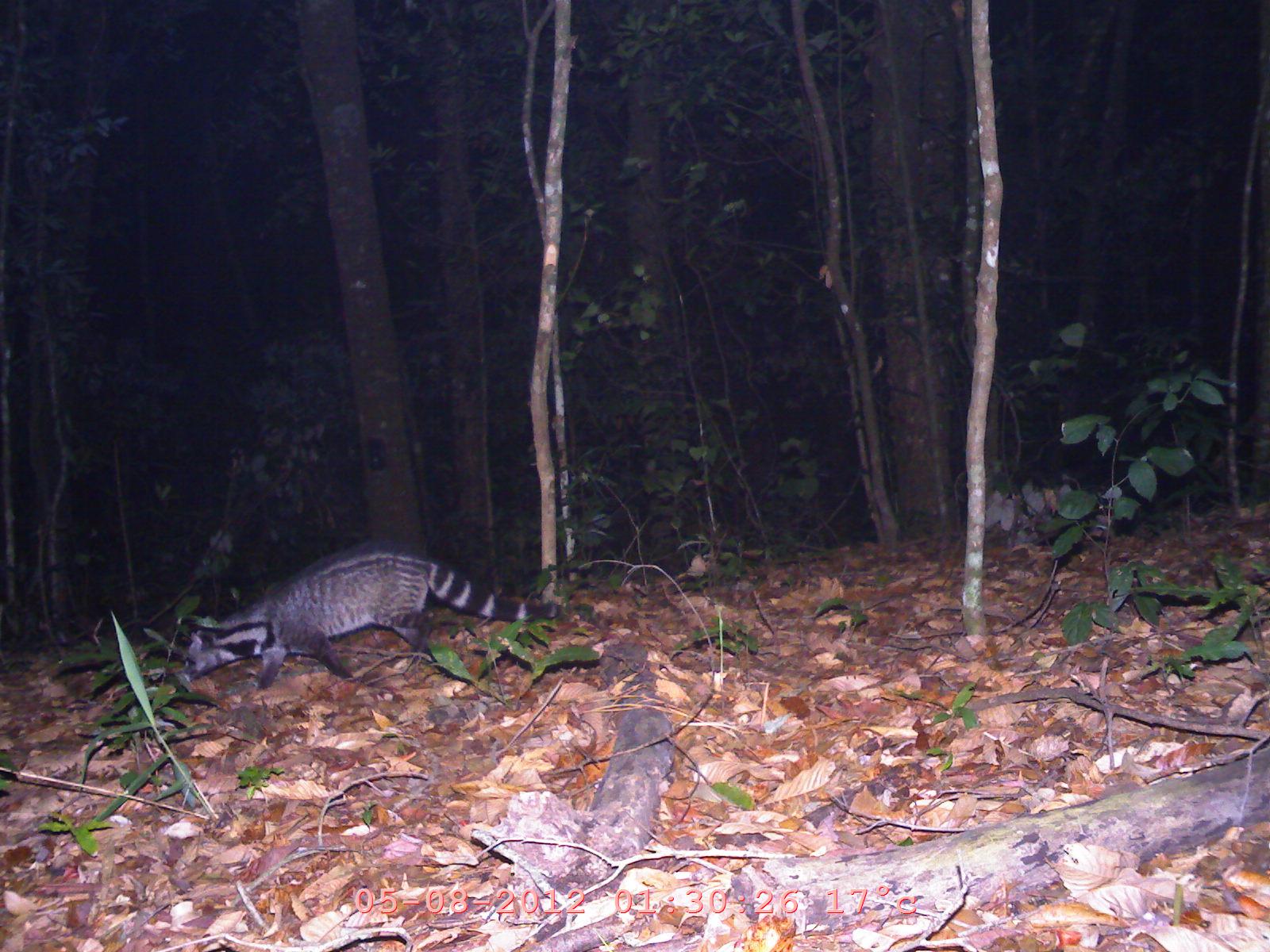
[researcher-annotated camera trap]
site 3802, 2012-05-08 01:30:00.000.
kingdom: Animalia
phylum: Chordata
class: Mammalia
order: Carnivora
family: Viverridae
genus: Viverra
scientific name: Viverra zibetha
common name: large indian civet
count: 1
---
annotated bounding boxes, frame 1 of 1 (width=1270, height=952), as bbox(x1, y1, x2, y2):
viverra zibetha: bbox(177, 539, 559, 692)